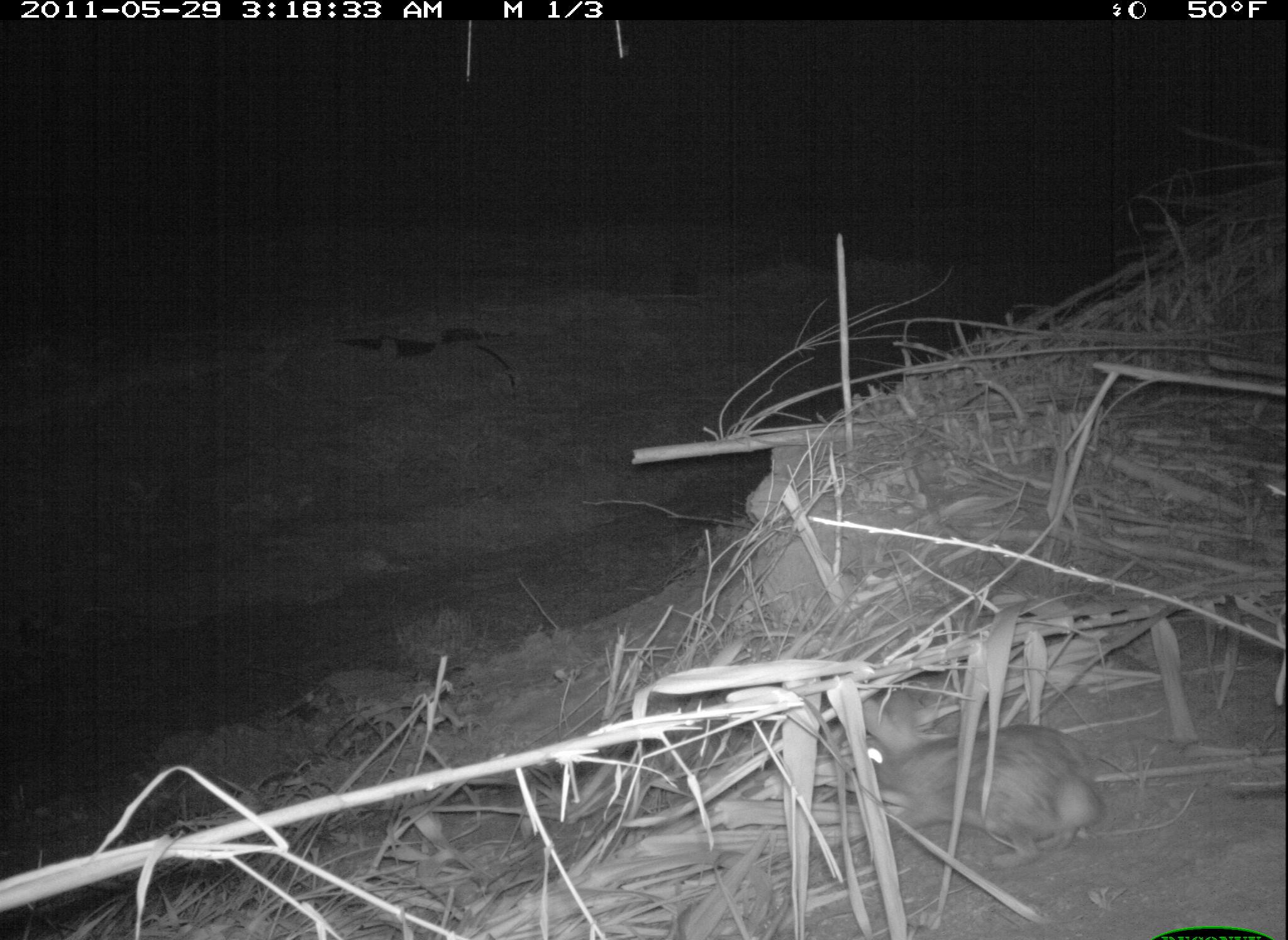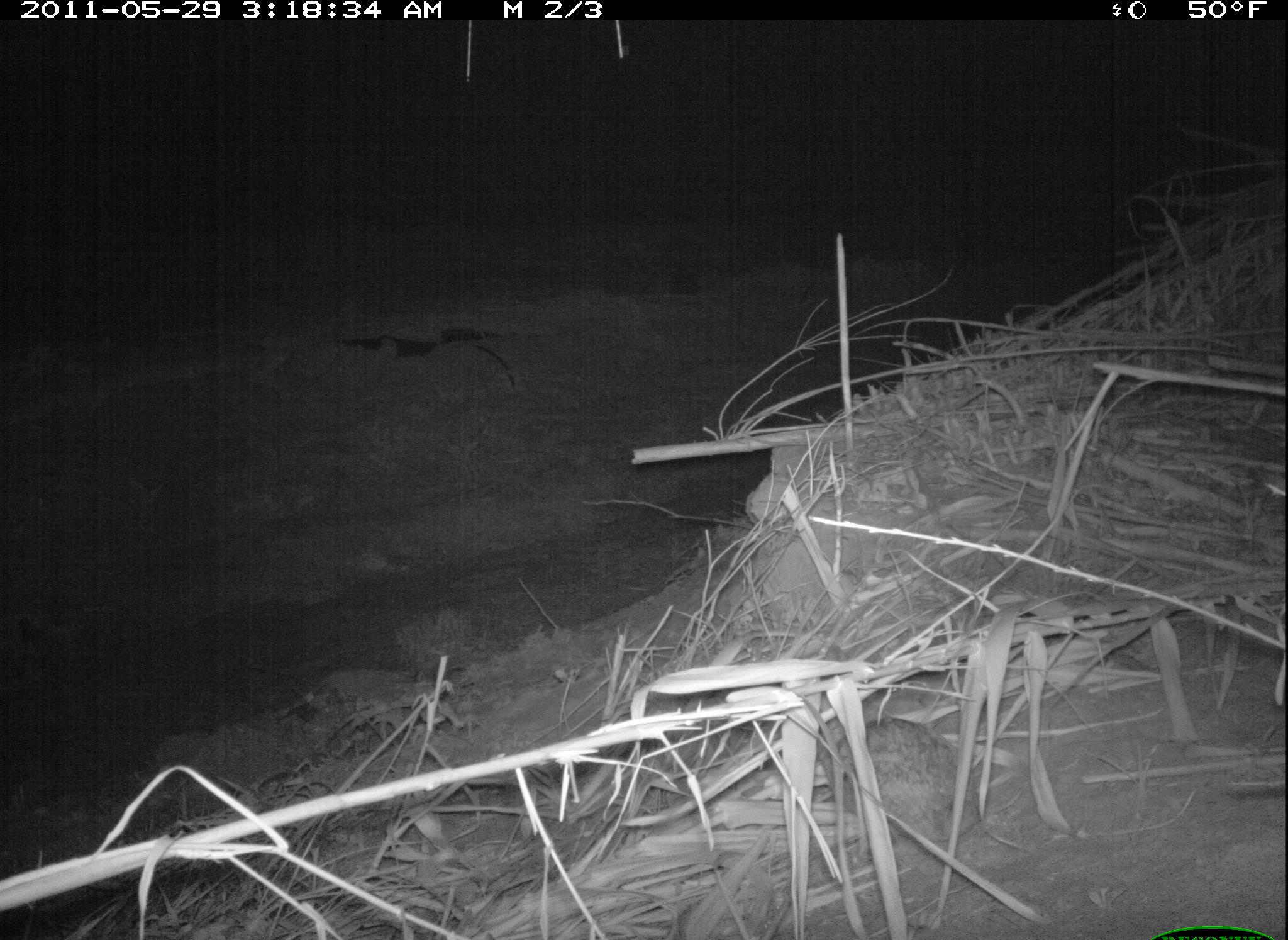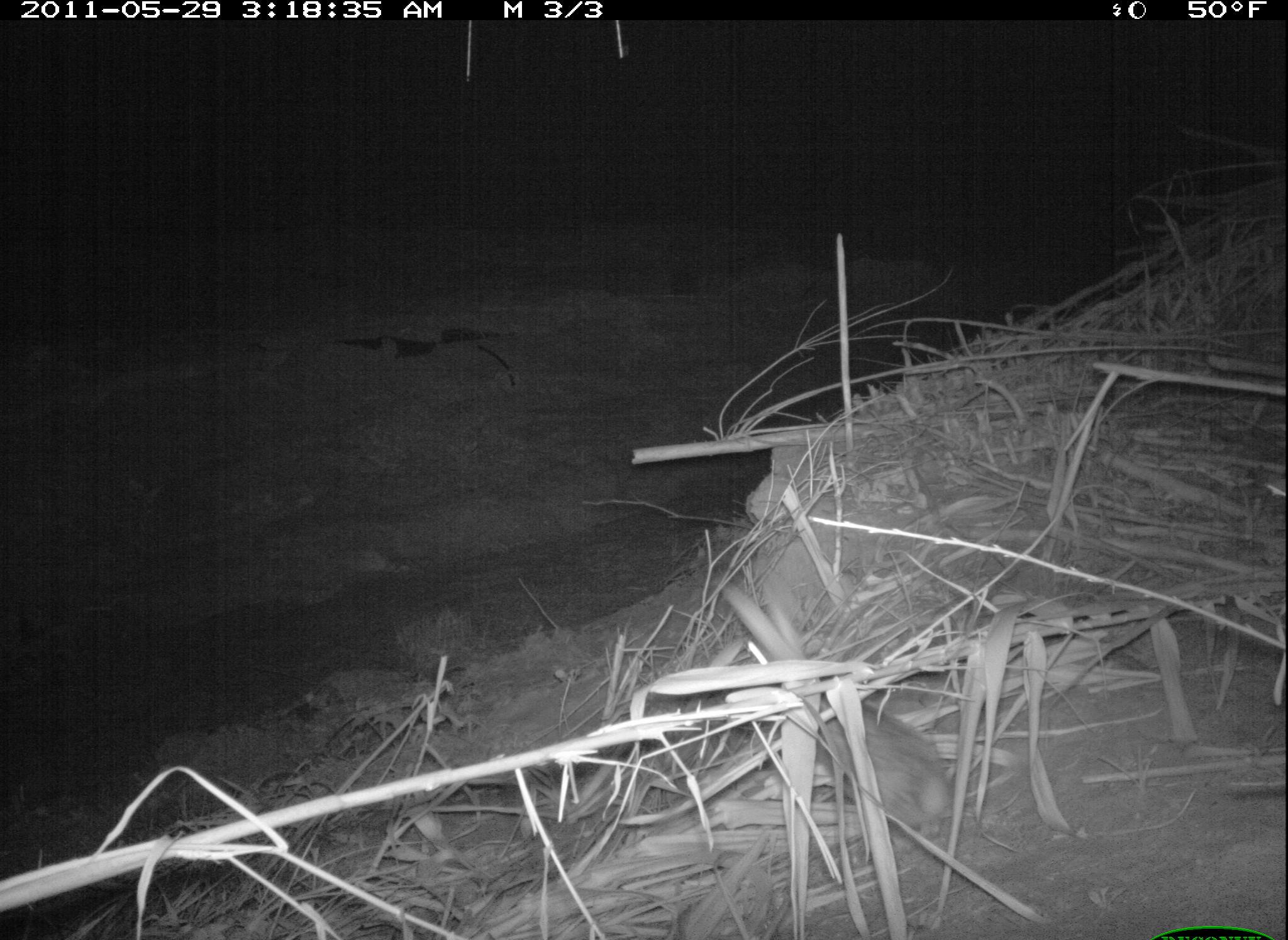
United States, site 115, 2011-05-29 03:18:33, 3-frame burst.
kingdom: Animalia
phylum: Chordata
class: Mammalia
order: Lagomorpha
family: Leporidae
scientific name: Leporidae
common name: rabbits and hares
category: rabbit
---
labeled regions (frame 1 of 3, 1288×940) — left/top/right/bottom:
rabbit: 831/676/1132/847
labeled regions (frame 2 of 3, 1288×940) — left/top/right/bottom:
rabbit: 836/694/1061/841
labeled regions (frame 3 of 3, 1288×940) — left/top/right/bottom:
rabbit: 802/656/971/847